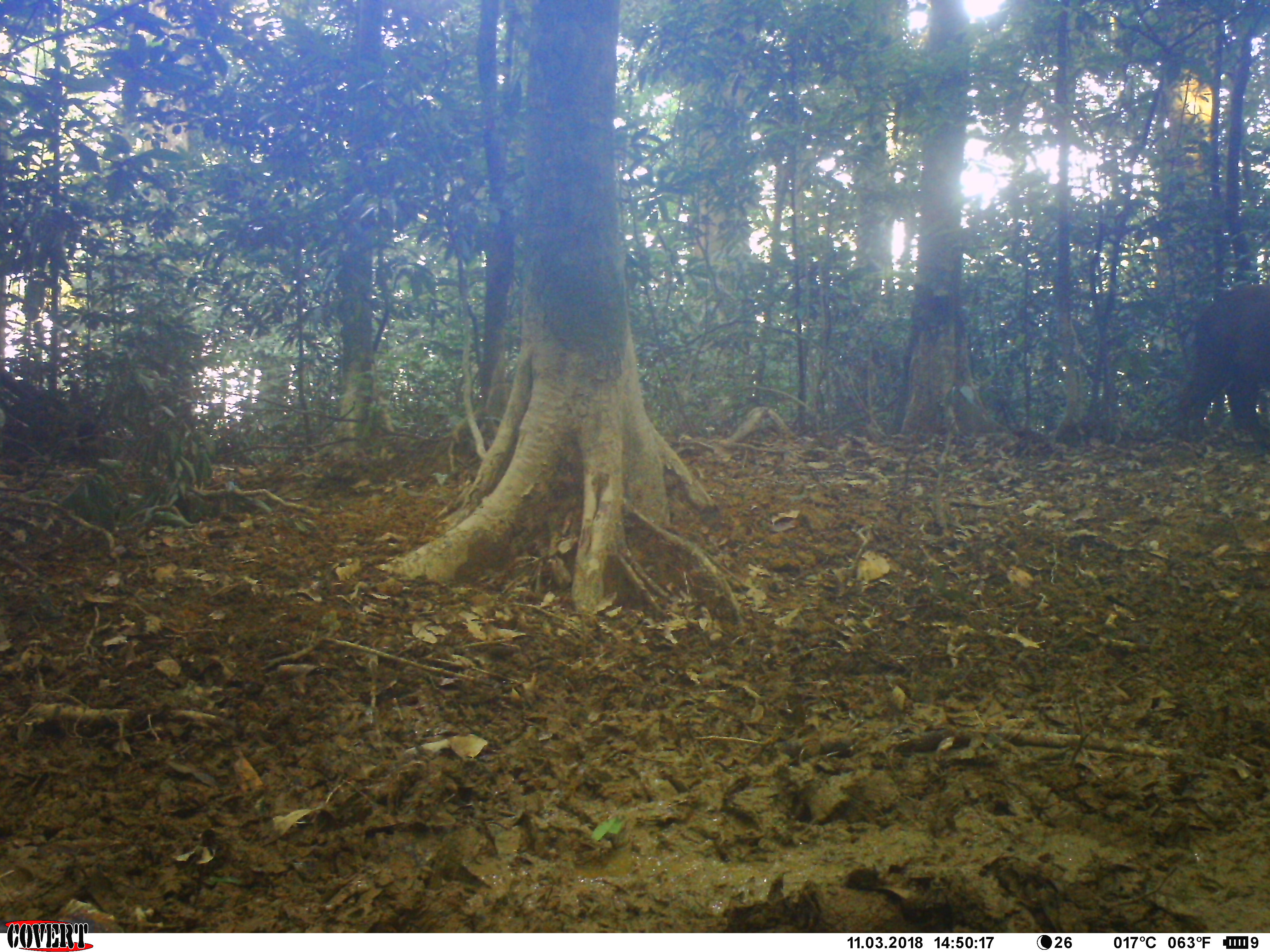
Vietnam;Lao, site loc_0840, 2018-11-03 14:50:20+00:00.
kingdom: Animalia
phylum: Chordata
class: Mammalia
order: Artiodactyla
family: Suidae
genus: Sus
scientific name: Sus scrofa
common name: eurasian wild pig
Eurasian wild pig (Sus scrofa). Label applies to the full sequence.